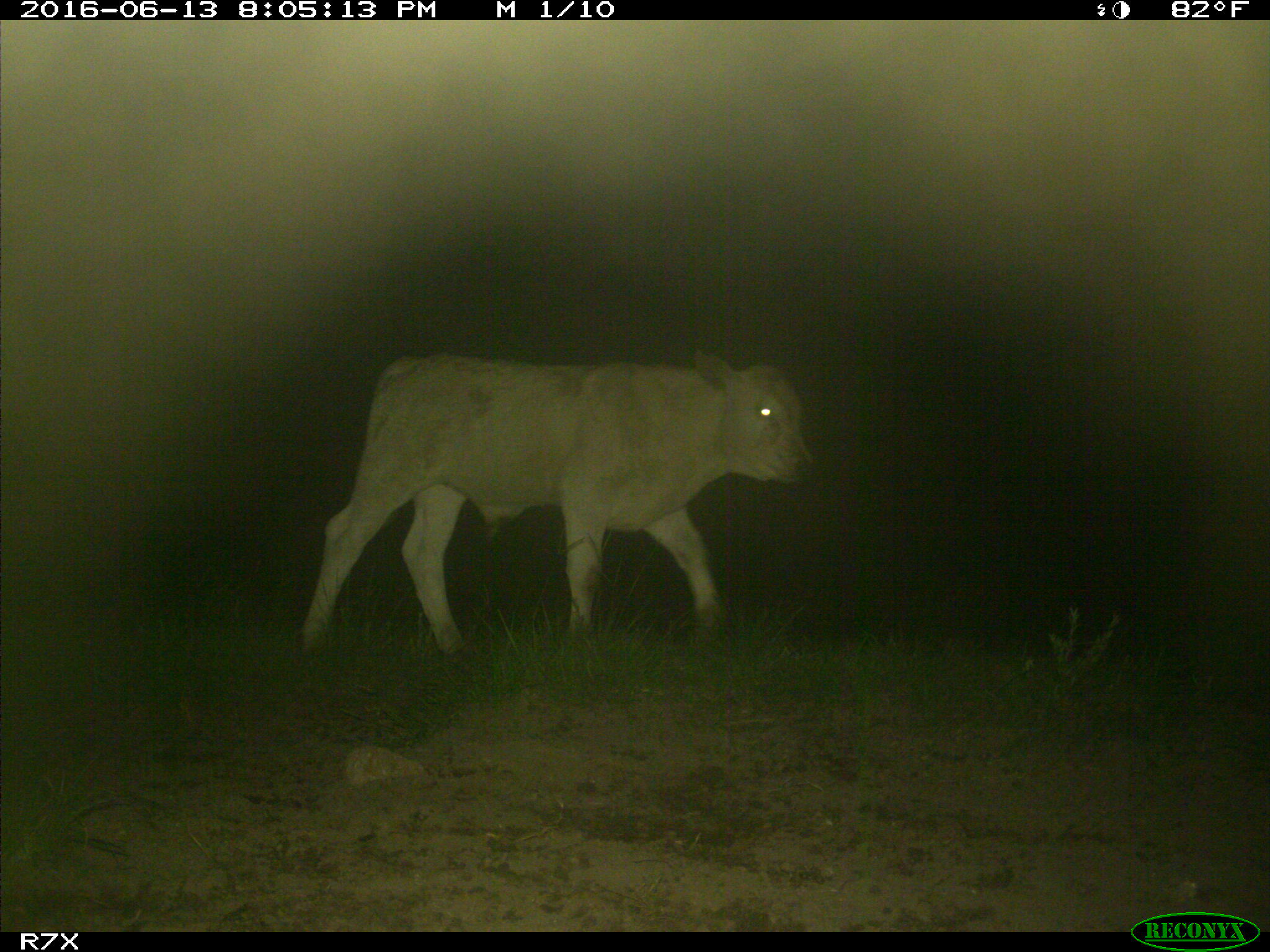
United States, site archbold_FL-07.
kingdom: Animalia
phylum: Chordata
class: Mammalia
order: Artiodactyla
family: Bovidae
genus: Bos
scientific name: Bos taurus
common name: domestic cow